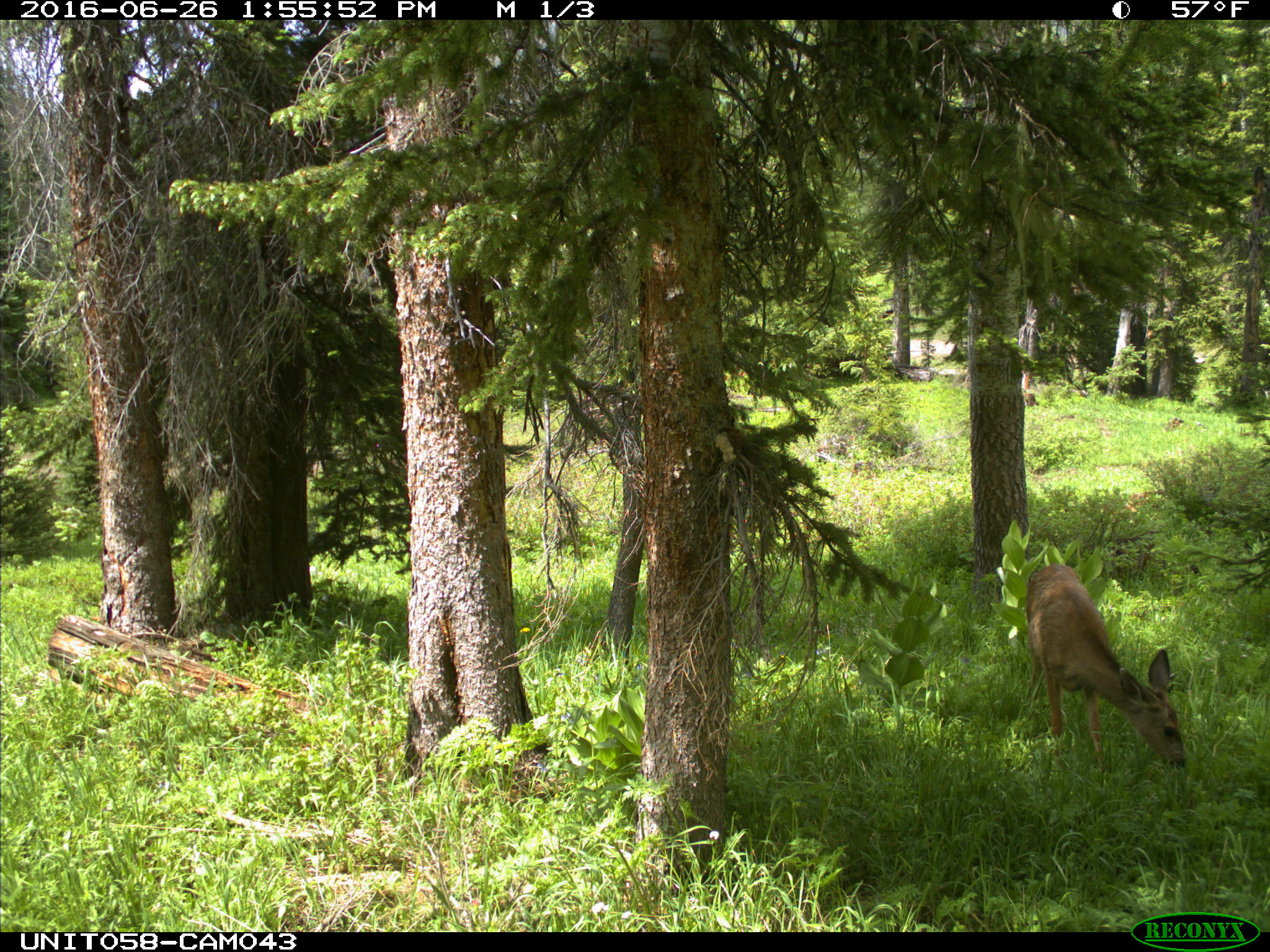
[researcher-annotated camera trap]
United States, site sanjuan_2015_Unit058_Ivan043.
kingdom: Animalia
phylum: Chordata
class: Mammalia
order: Artiodactyla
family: Cervidae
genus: Odocoileus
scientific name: Odocoileus hemionus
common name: mule deer